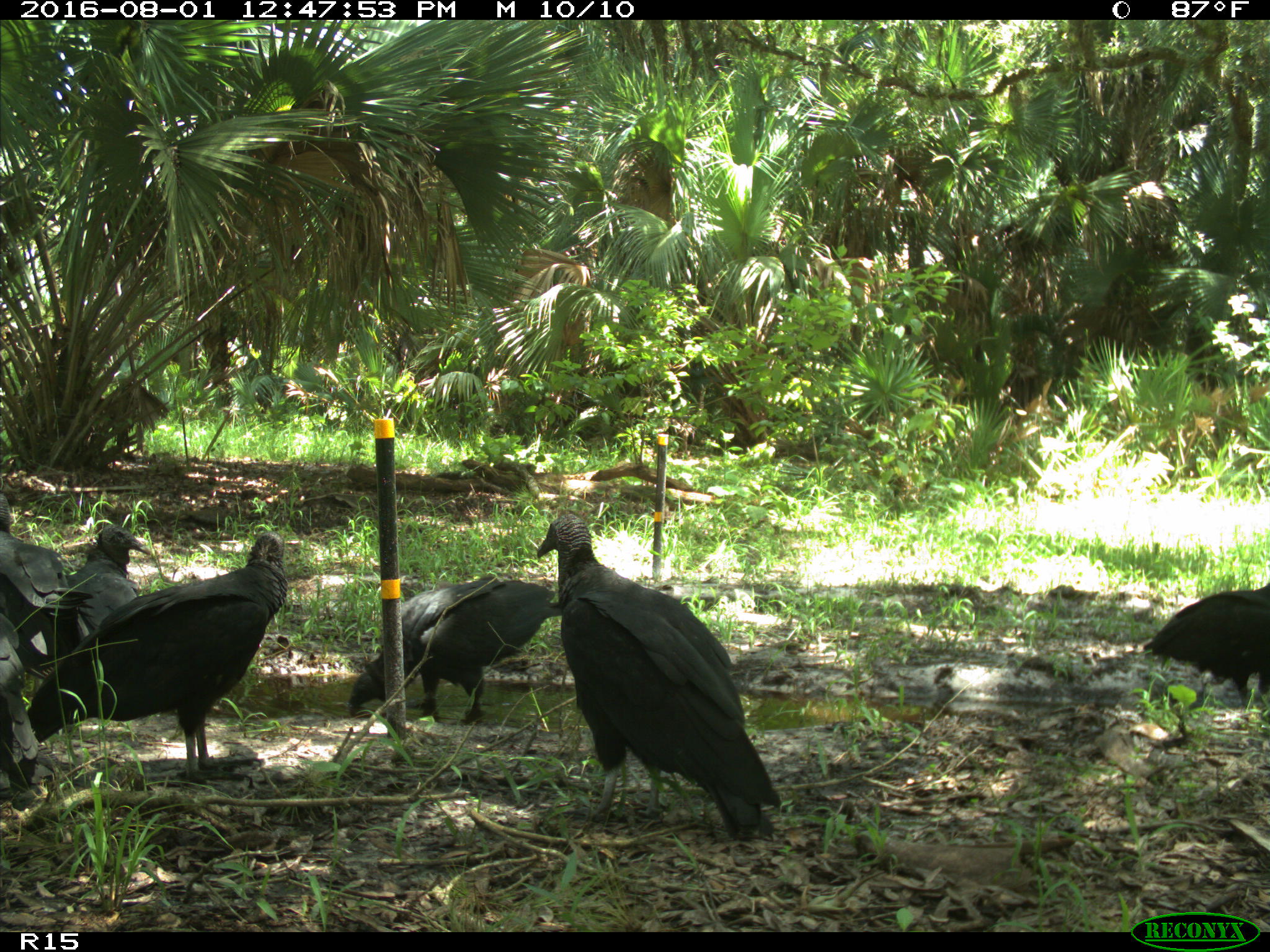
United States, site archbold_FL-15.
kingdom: Animalia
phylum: Chordata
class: Aves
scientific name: Aves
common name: birds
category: unidentified bird